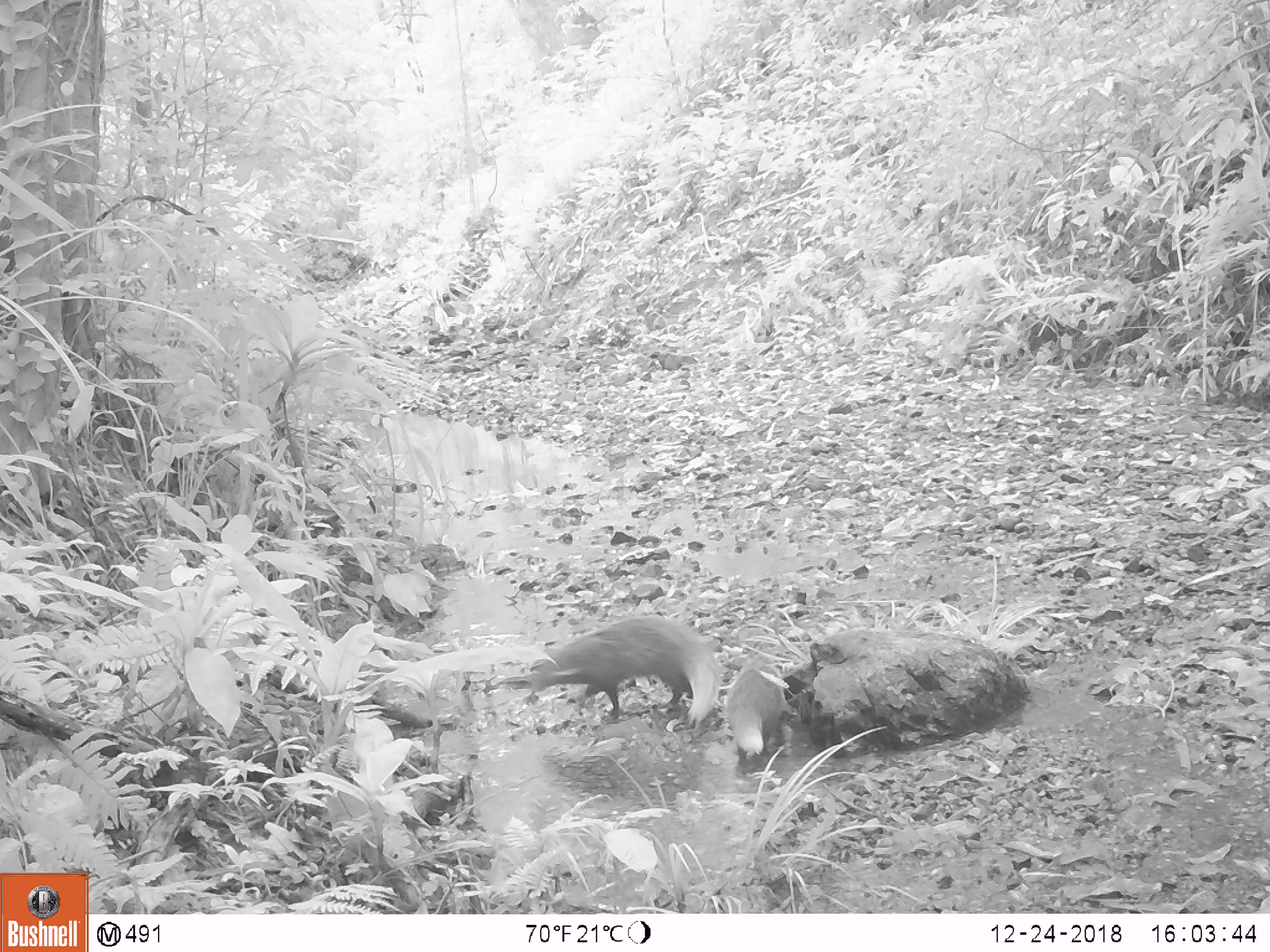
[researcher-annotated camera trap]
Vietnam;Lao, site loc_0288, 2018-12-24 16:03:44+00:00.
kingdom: Animalia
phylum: Chordata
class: Mammalia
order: Carnivora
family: Herpestidae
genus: Urva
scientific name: Urva urva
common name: crab-eating mongoose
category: crab eating mongoose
Crab eating mongoose (crab-eating mongoose) (Urva urva). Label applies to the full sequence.